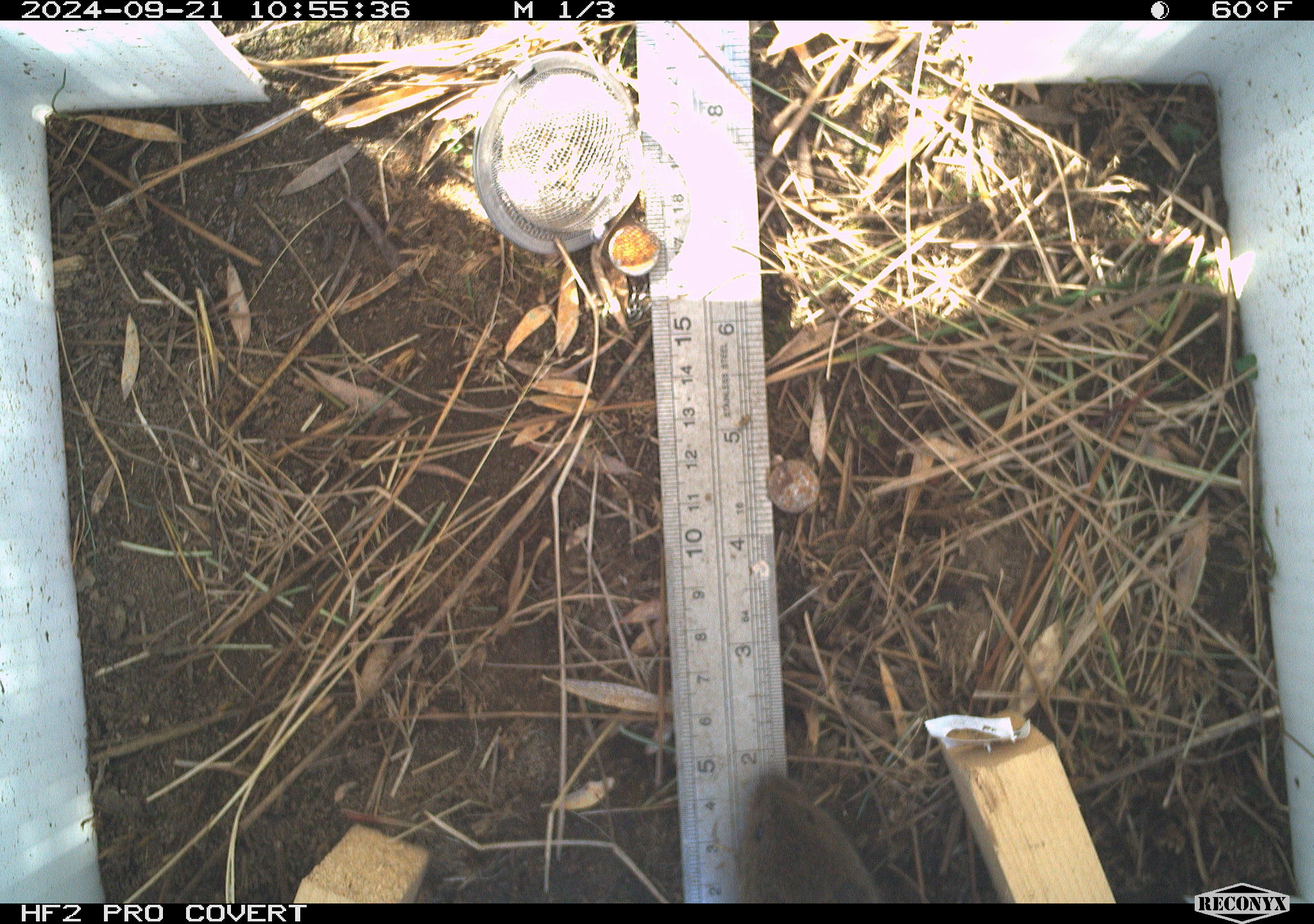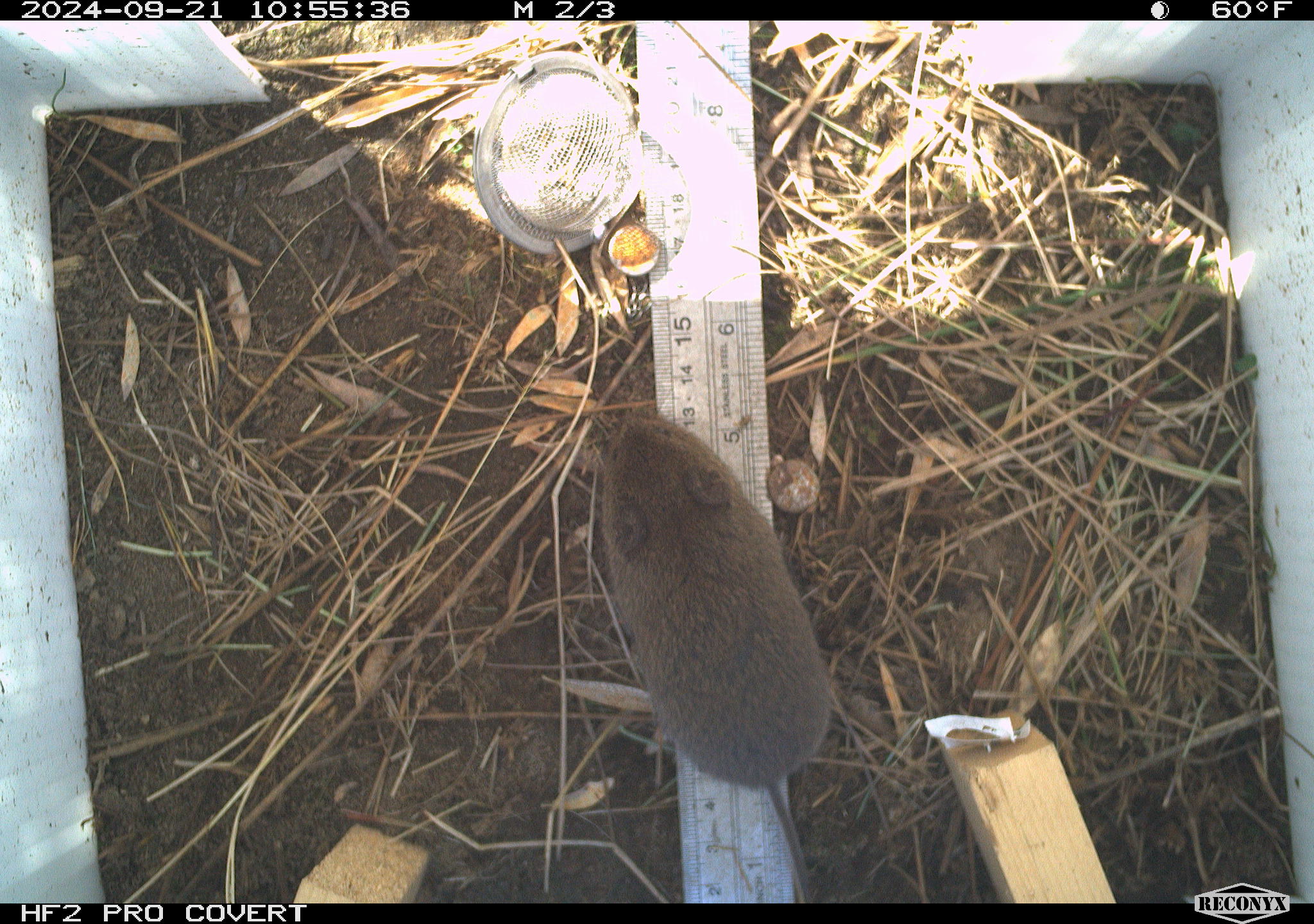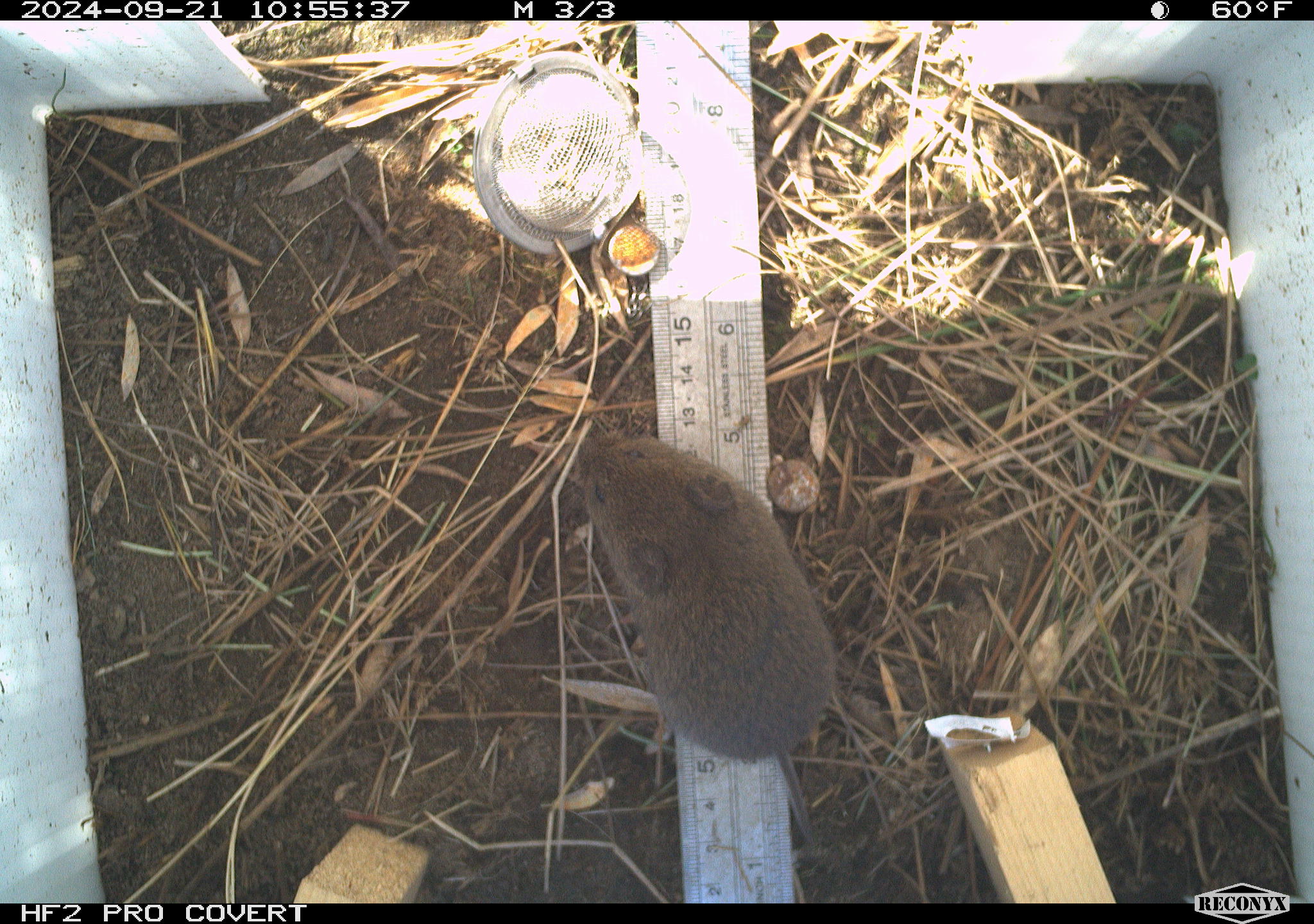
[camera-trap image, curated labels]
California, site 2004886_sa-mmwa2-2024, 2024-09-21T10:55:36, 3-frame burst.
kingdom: Animalia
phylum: Chordata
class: Mammalia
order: Rodentia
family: Cricetidae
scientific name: Arvicolinae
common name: voles, lemmings, and muskrats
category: arvicolinae subfamily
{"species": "arvicolinae subfamily (voles, lemmings, and muskrats) (Arvicolinae)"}